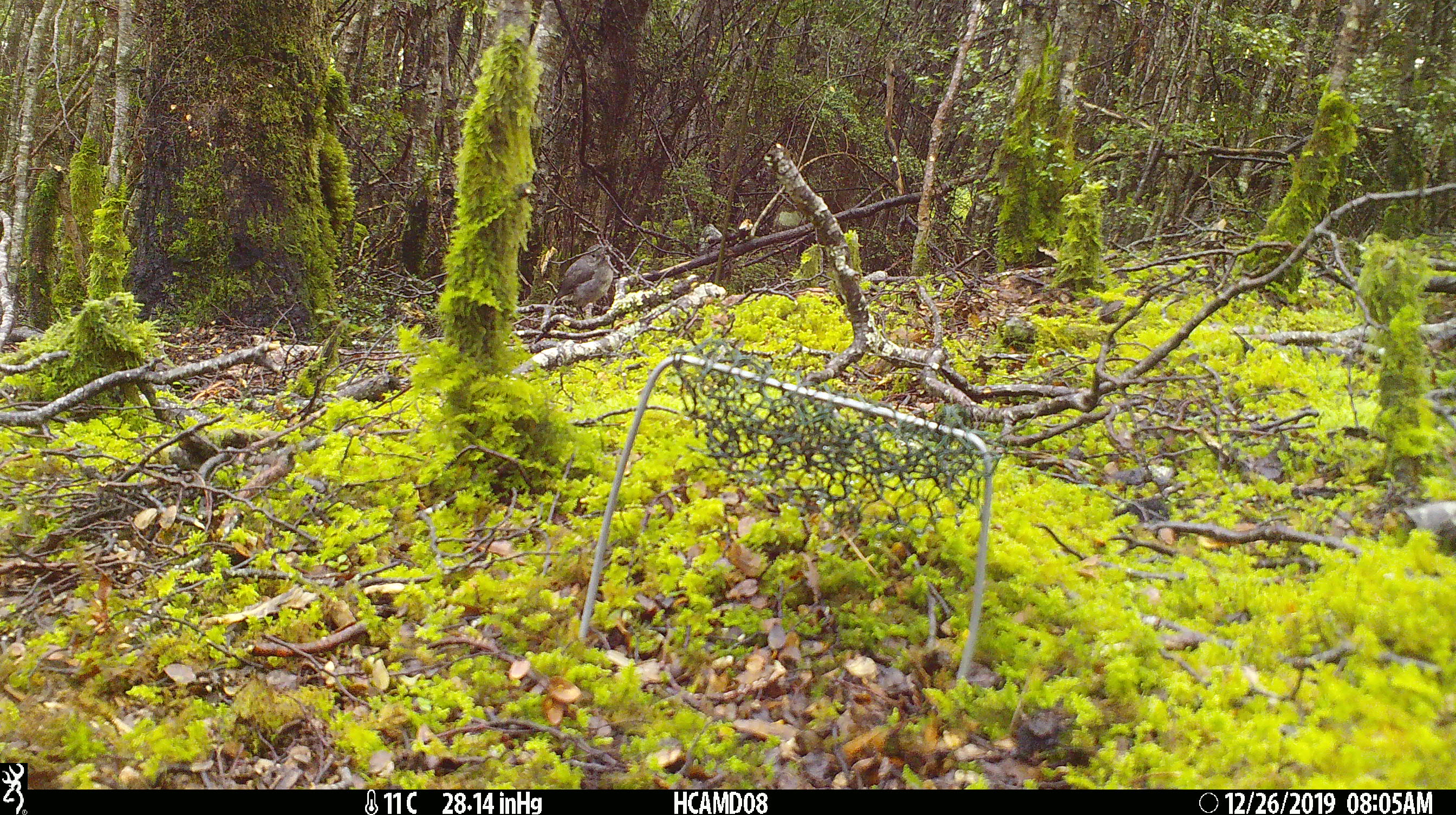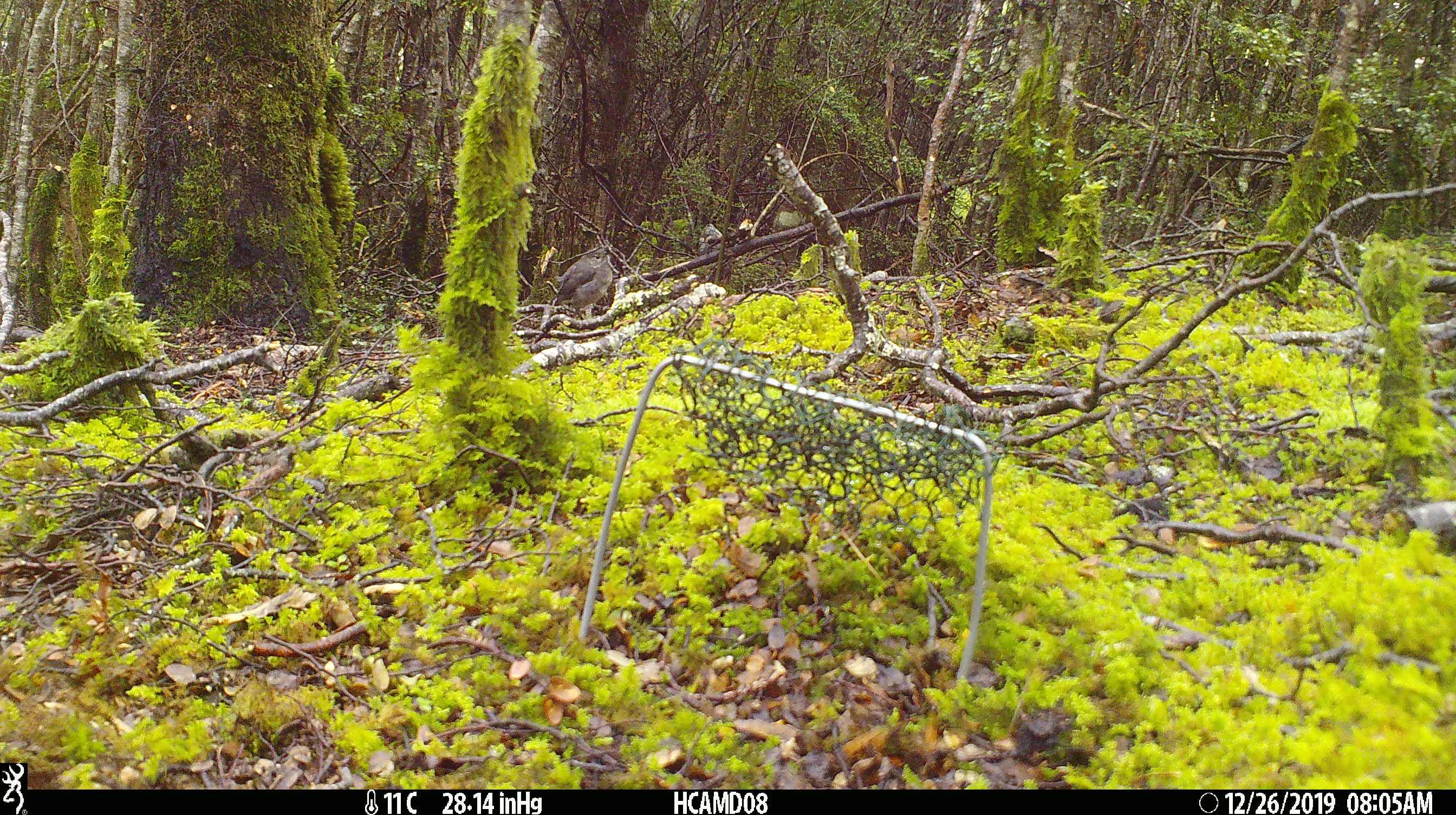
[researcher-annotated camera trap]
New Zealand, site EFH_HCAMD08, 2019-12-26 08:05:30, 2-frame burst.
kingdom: Animalia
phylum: Chordata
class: Aves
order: Passeriformes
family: Petroicidae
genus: Petroica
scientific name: Petroica australis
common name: new zealand robin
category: robin